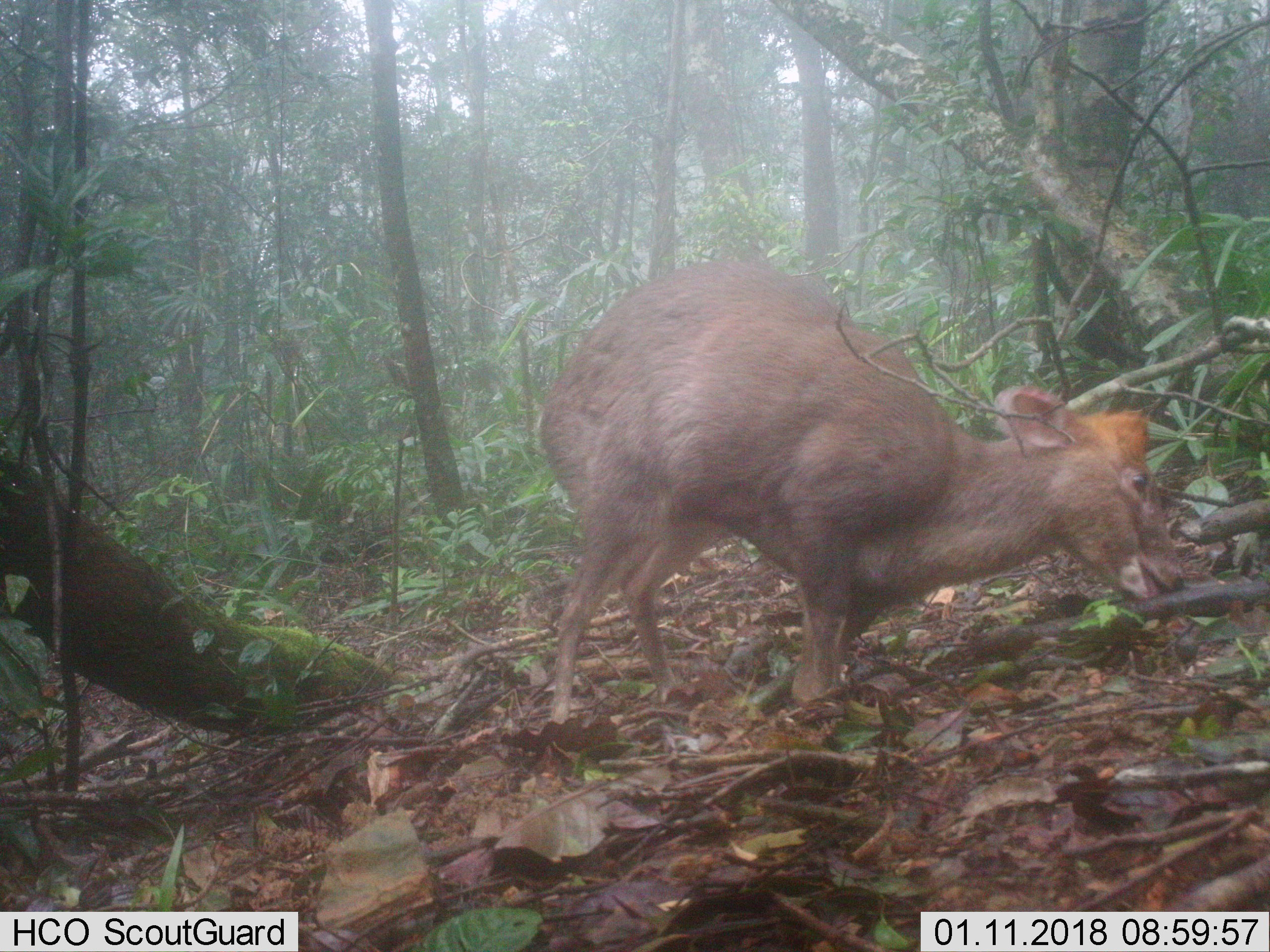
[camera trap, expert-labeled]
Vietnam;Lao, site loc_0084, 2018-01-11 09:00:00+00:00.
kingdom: Animalia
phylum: Chordata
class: Mammalia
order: Artiodactyla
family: Cervidae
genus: Muntiacus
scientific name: Muntiacus rooseveltorum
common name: roosevelt's muntjac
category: roosevelts muntjac group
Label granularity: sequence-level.